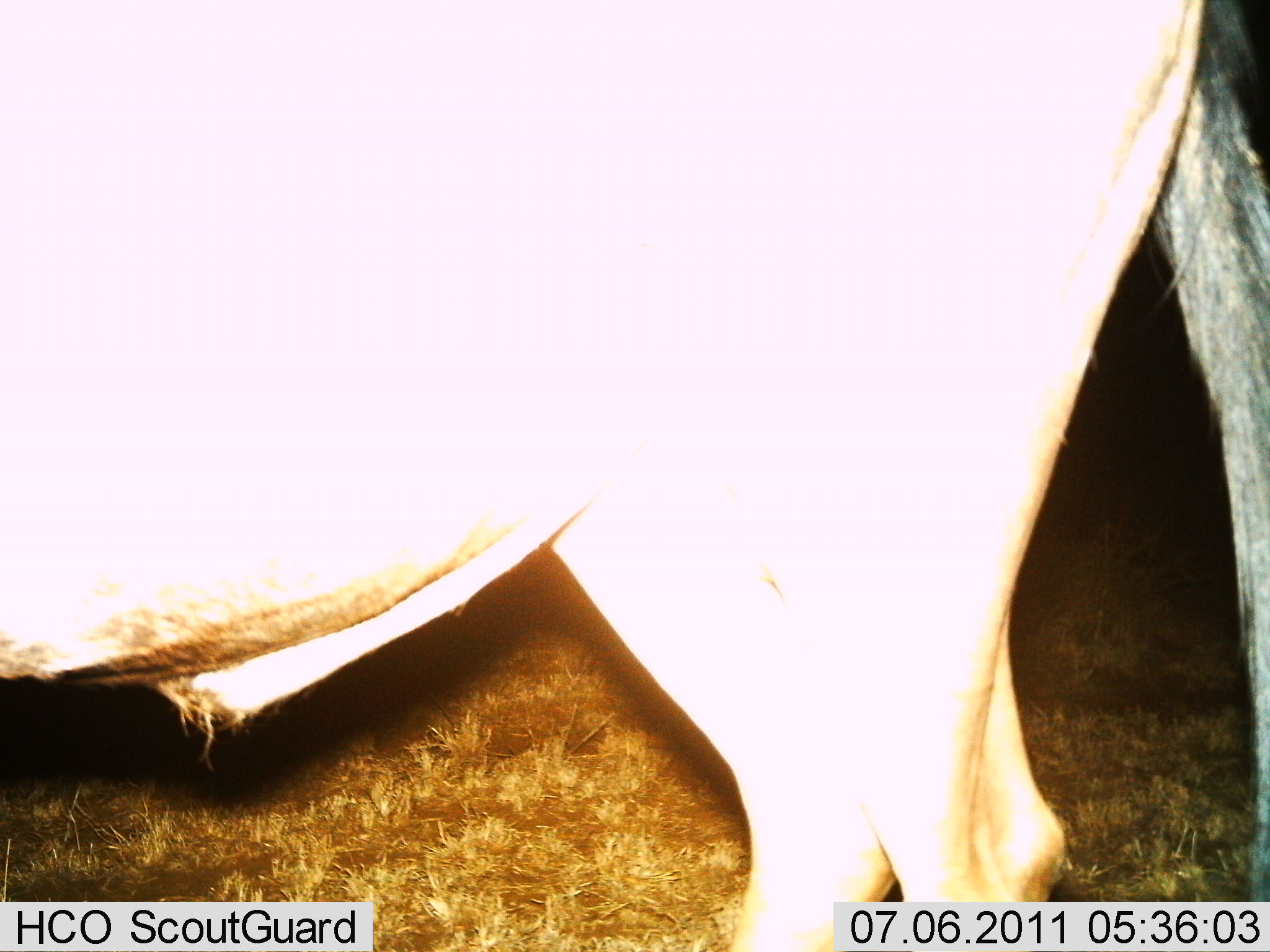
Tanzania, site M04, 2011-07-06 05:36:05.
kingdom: Animalia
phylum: Chordata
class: Mammalia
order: Artiodactyla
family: Bovidae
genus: Connochaetes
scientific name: Connochaetes taurinus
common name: blue wildebeest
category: wildebeest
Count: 1.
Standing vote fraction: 100%.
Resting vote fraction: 0%.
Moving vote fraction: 0%.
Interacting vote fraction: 0%.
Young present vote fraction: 0%.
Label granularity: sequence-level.